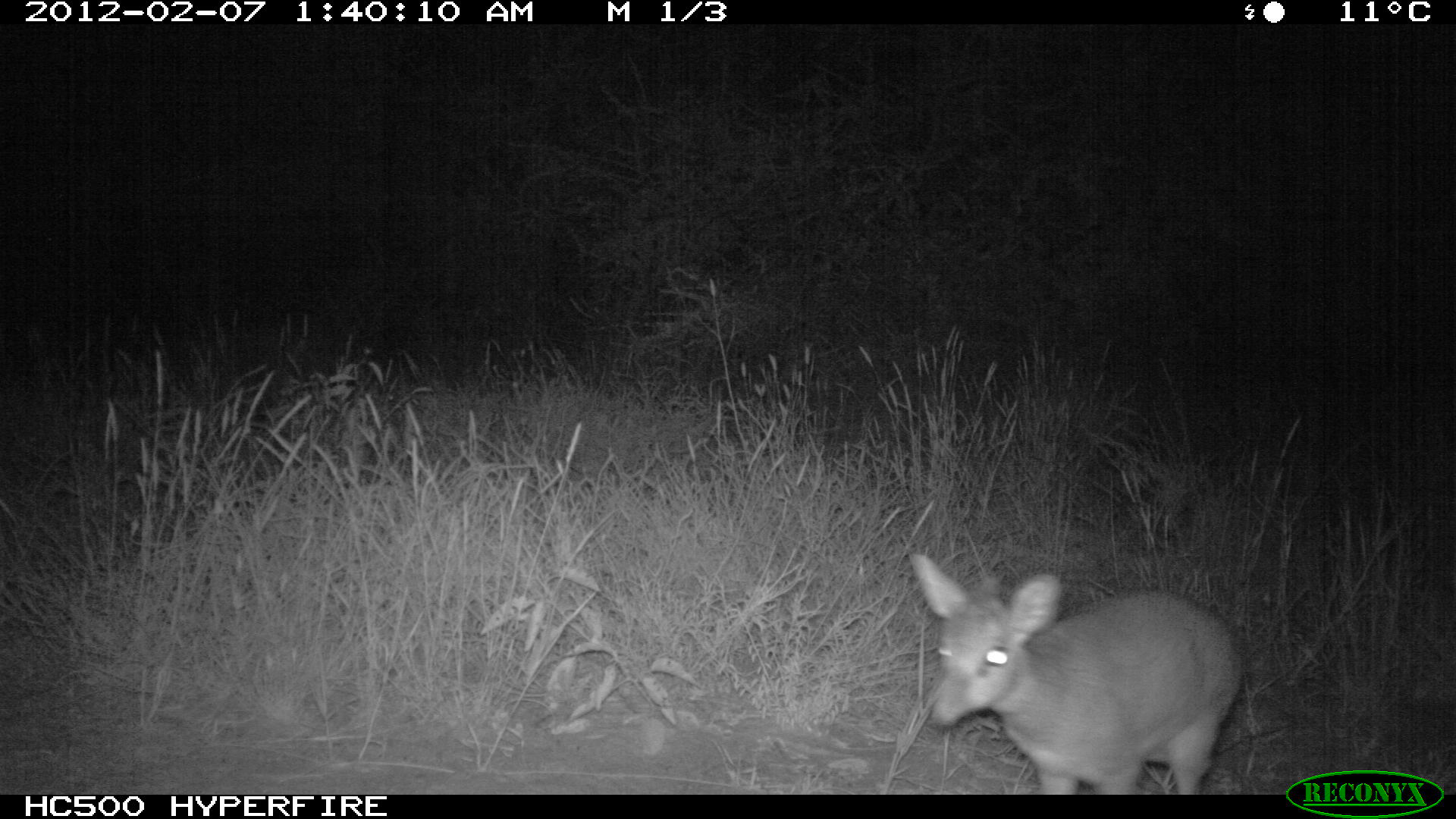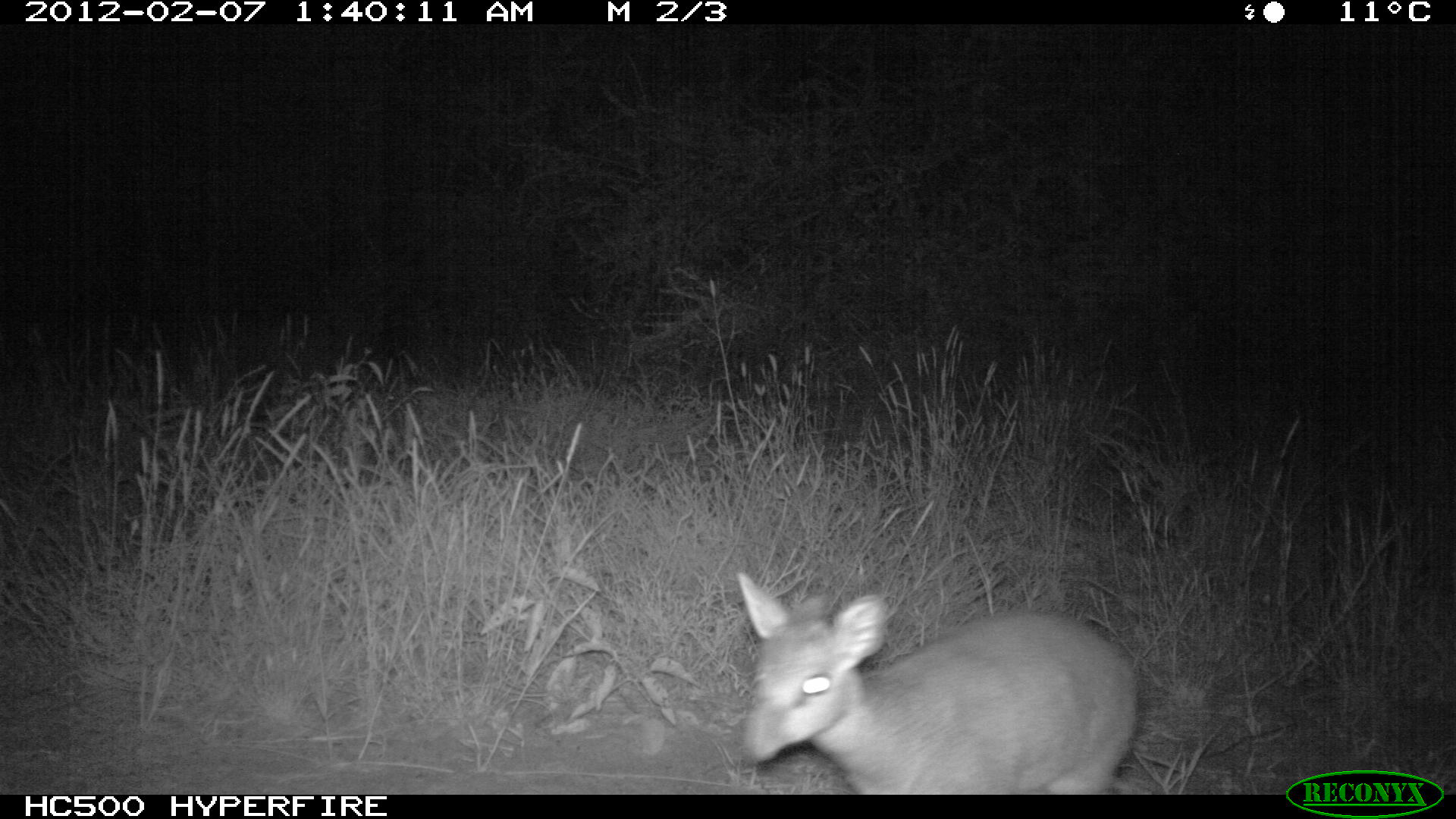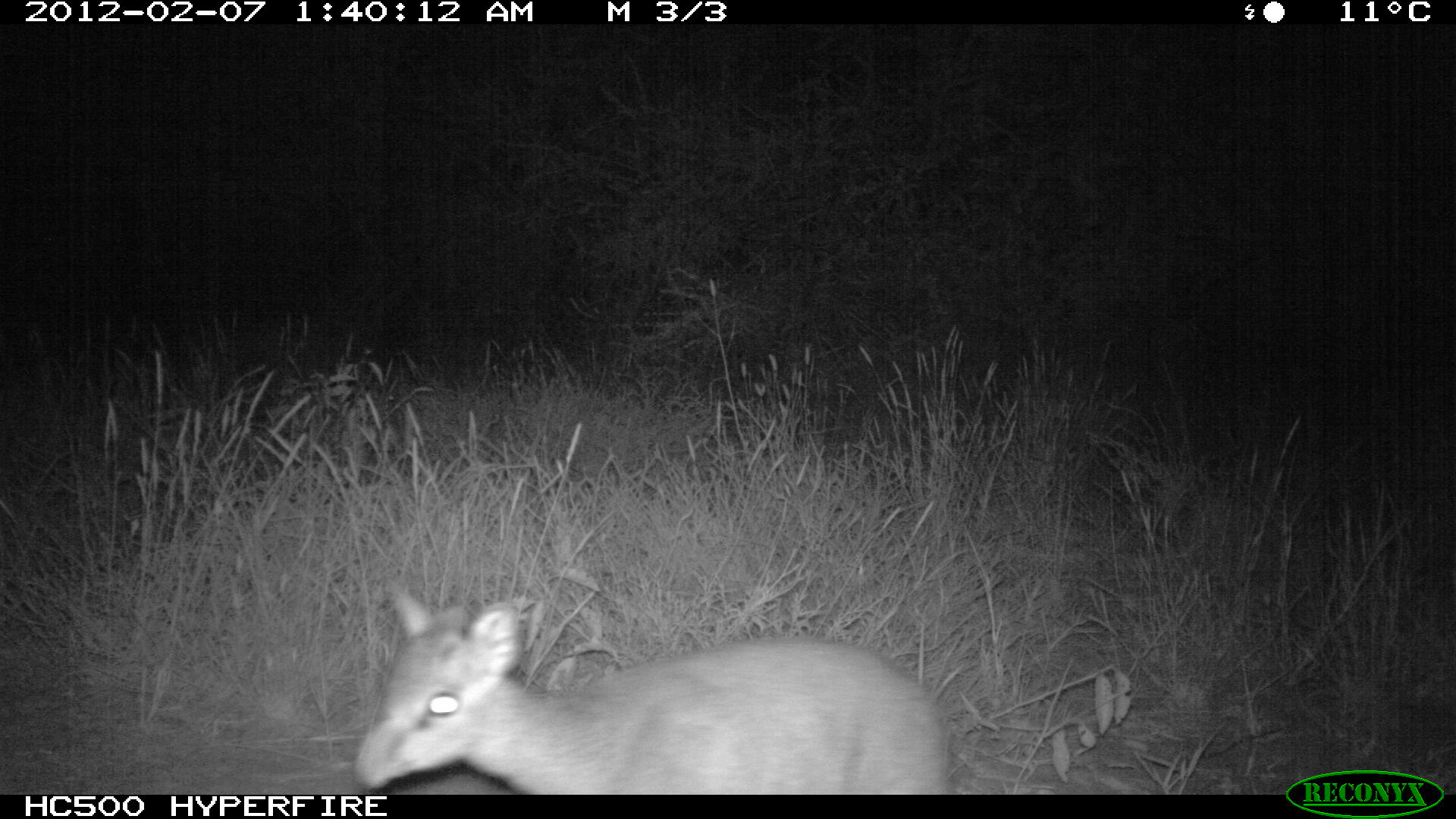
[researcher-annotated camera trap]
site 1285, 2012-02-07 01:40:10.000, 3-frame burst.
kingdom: Animalia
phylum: Chordata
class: Mammalia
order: Artiodactyla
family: Bovidae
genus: Madoqua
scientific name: Madoqua guentheri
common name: günther's dik-dik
Madoqua guentheri (günther's dik-dik), count 1.